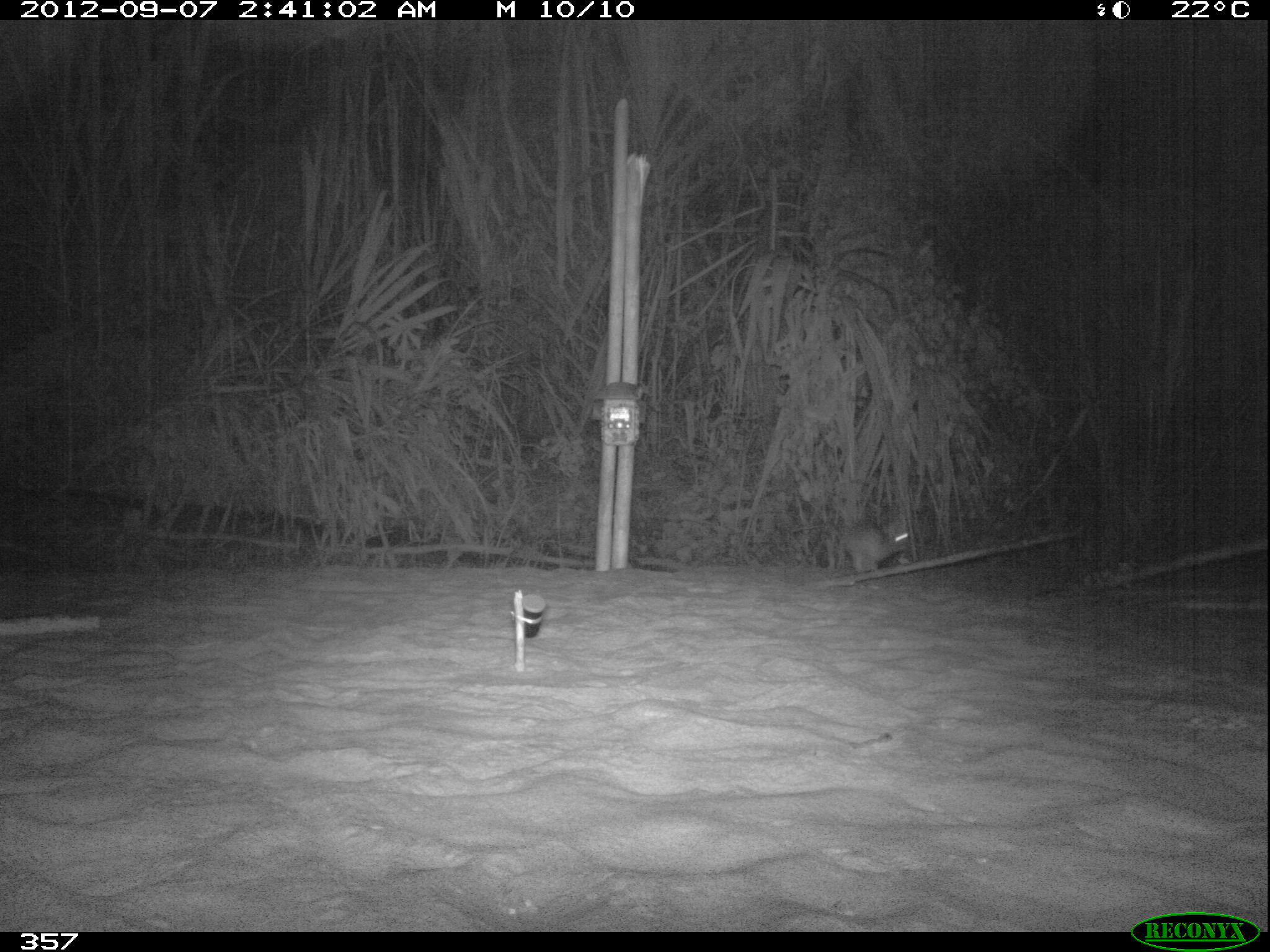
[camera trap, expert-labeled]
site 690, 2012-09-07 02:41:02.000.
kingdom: Animalia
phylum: Chordata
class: Mammalia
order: Lagomorpha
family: Leporidae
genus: Sylvilagus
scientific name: Sylvilagus brasiliensis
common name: tapeti